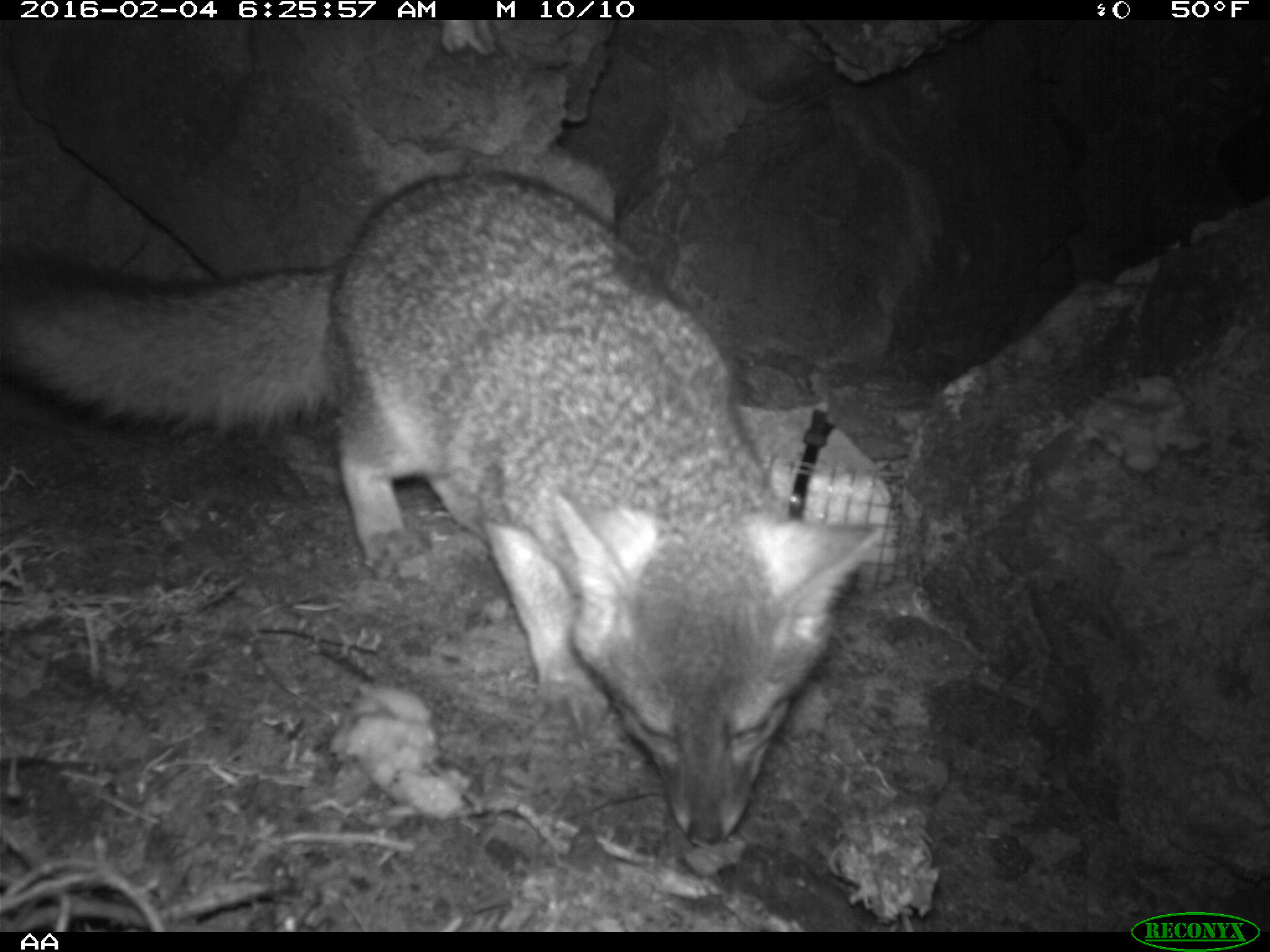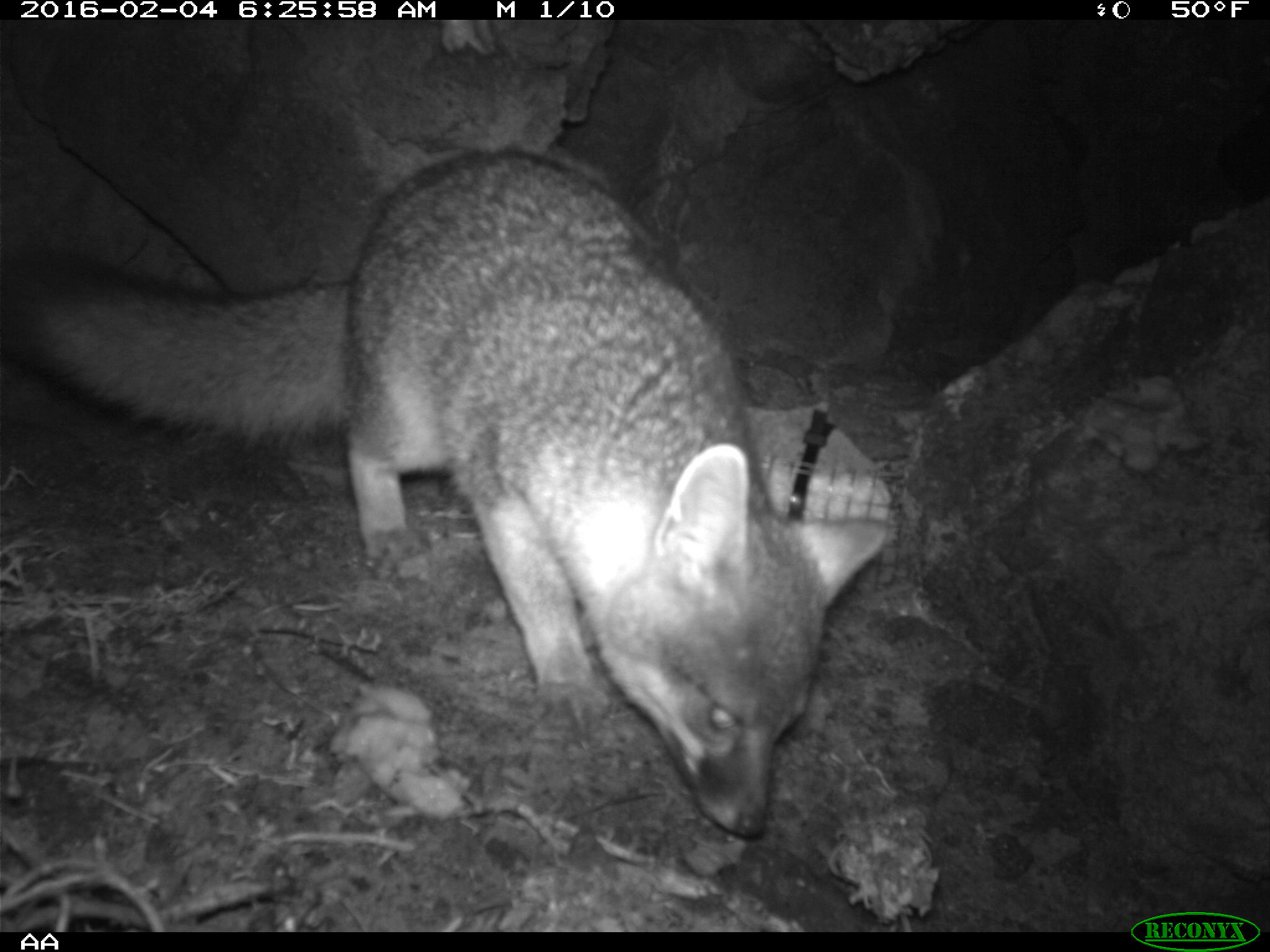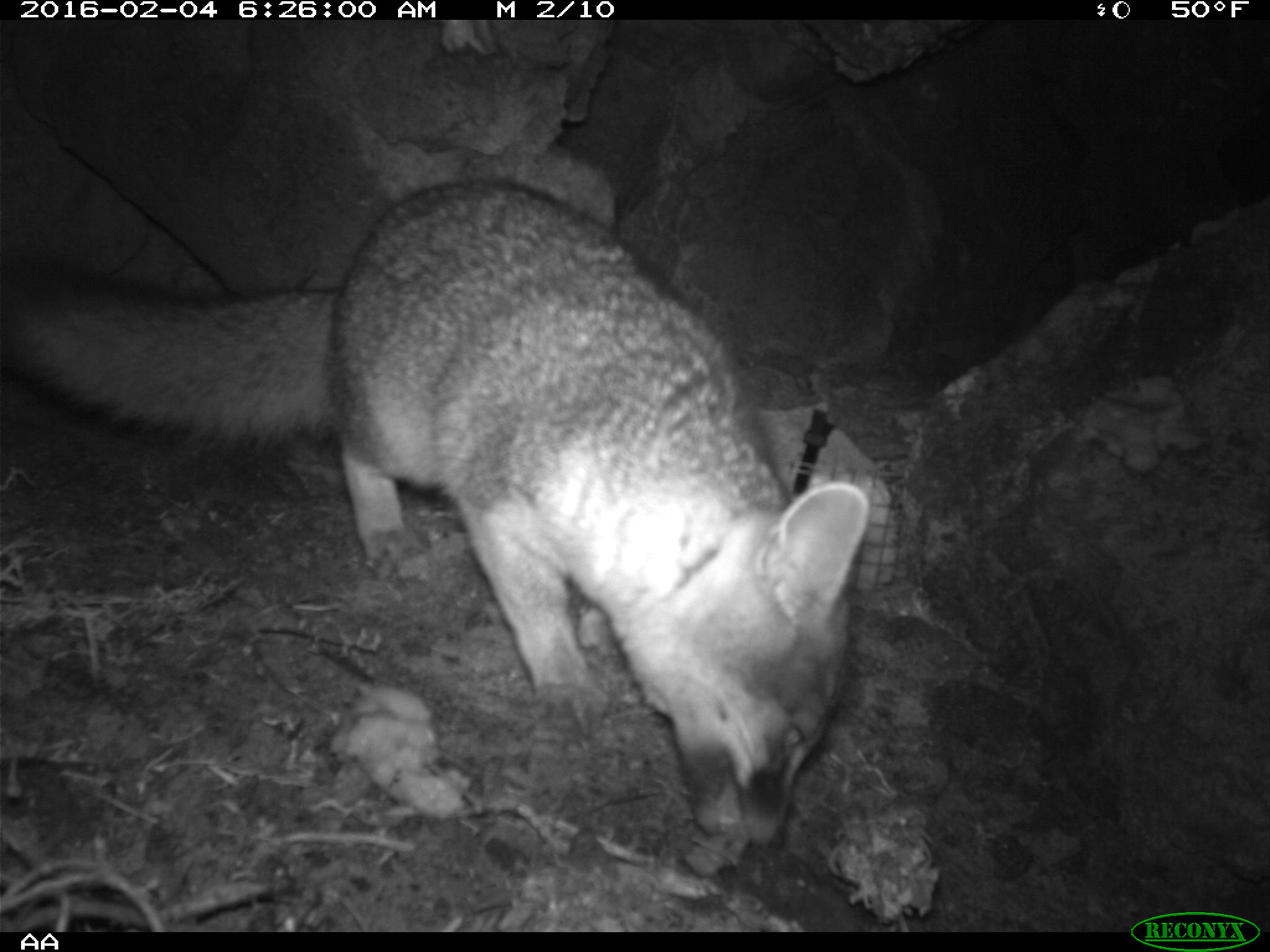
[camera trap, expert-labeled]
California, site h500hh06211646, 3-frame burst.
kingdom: Animalia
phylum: Chordata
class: Mammalia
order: Carnivora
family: Canidae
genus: Urocyon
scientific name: Urocyon littoralis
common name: island fox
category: fox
Fox (island fox) (Urocyon littoralis).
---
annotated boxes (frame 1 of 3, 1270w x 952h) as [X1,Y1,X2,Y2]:
fox: [0,167,877,844]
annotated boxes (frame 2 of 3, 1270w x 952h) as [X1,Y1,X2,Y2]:
fox: [1,149,894,839]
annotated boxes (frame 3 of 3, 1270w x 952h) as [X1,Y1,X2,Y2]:
fox: [0,180,869,847]